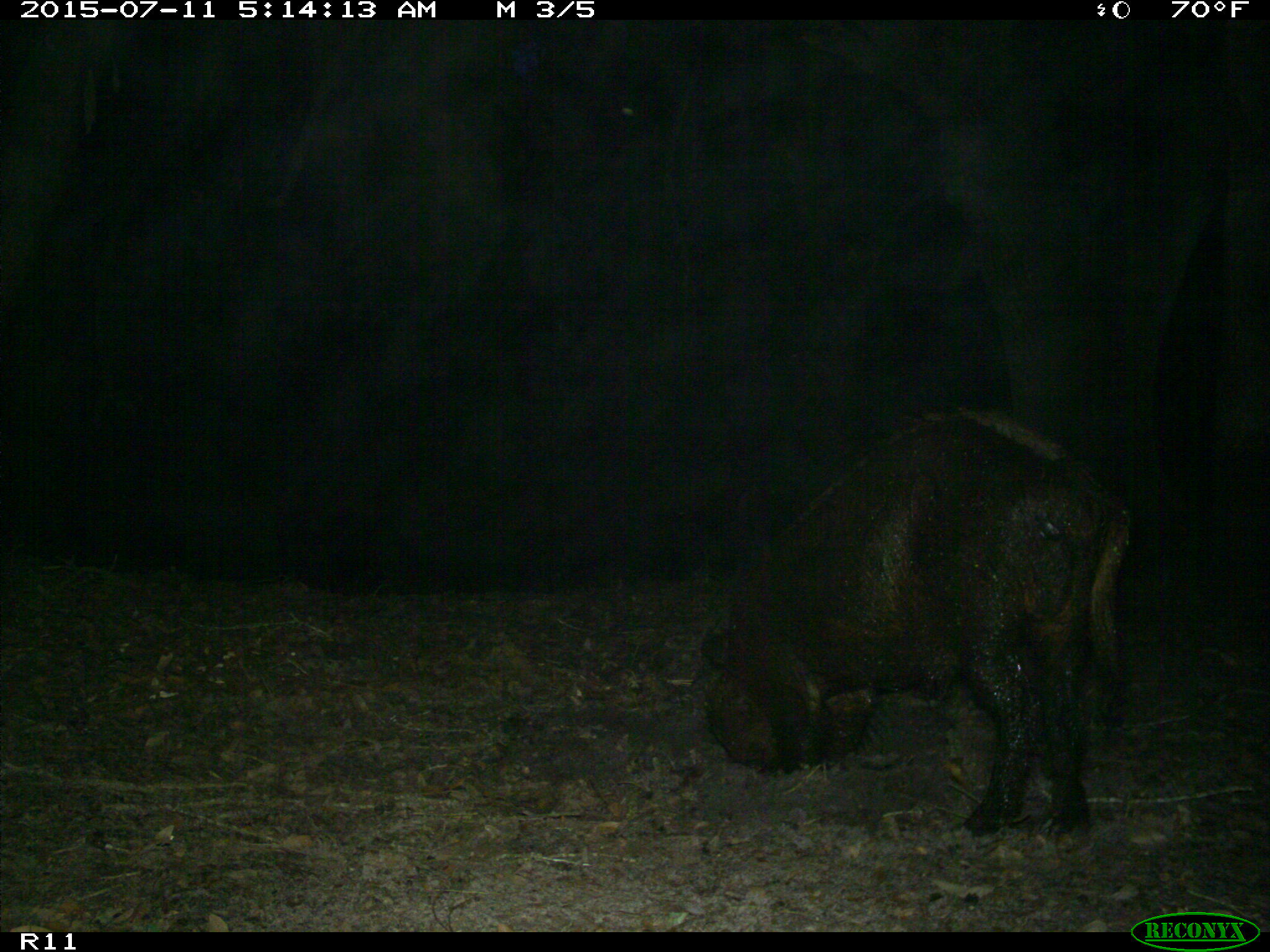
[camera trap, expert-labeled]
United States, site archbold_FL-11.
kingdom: Animalia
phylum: Chordata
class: Mammalia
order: Artiodactyla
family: Suidae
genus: Sus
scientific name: Sus scrofa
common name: wild boar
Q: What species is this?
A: Sus scrofa (wild boar).